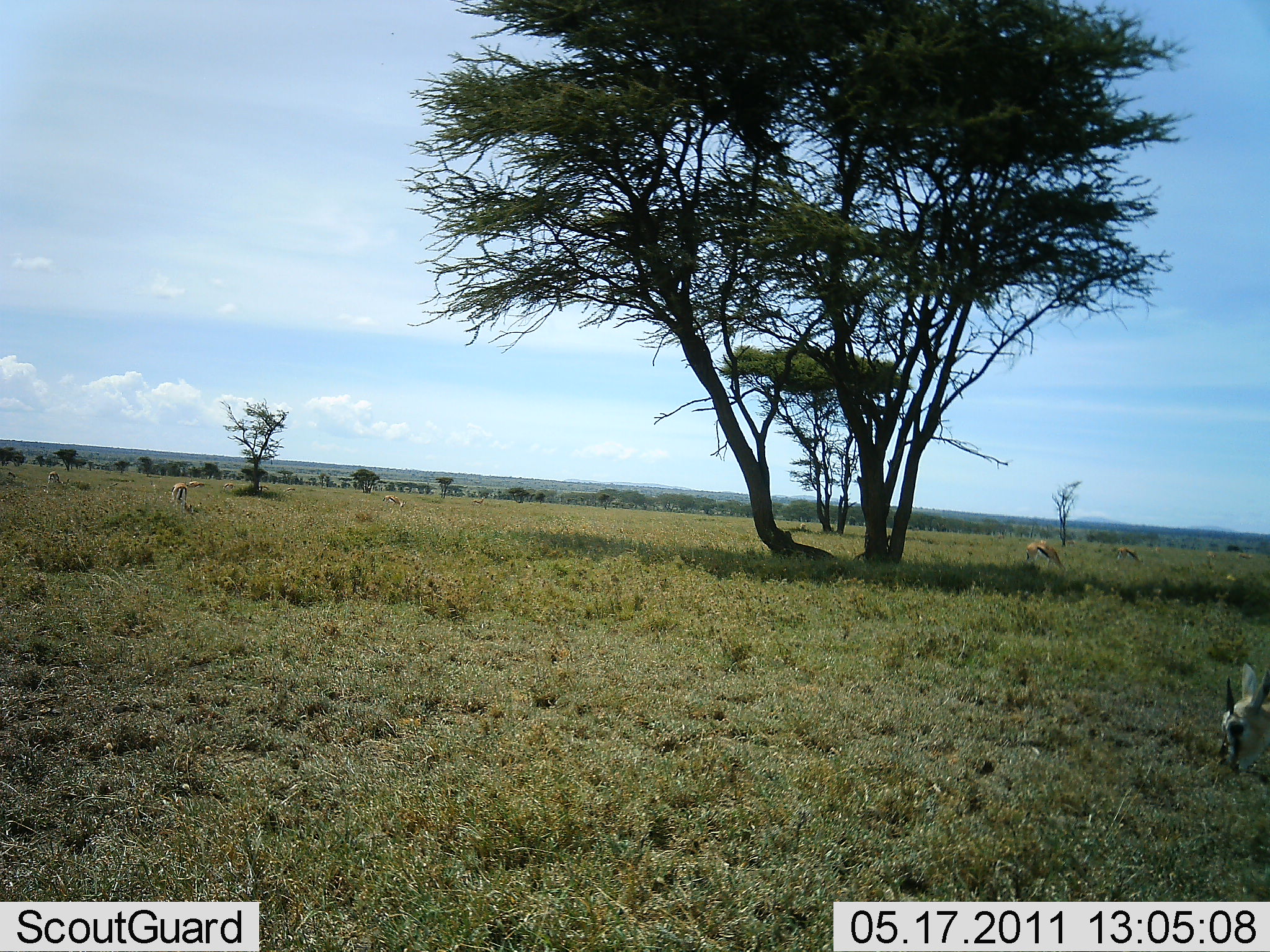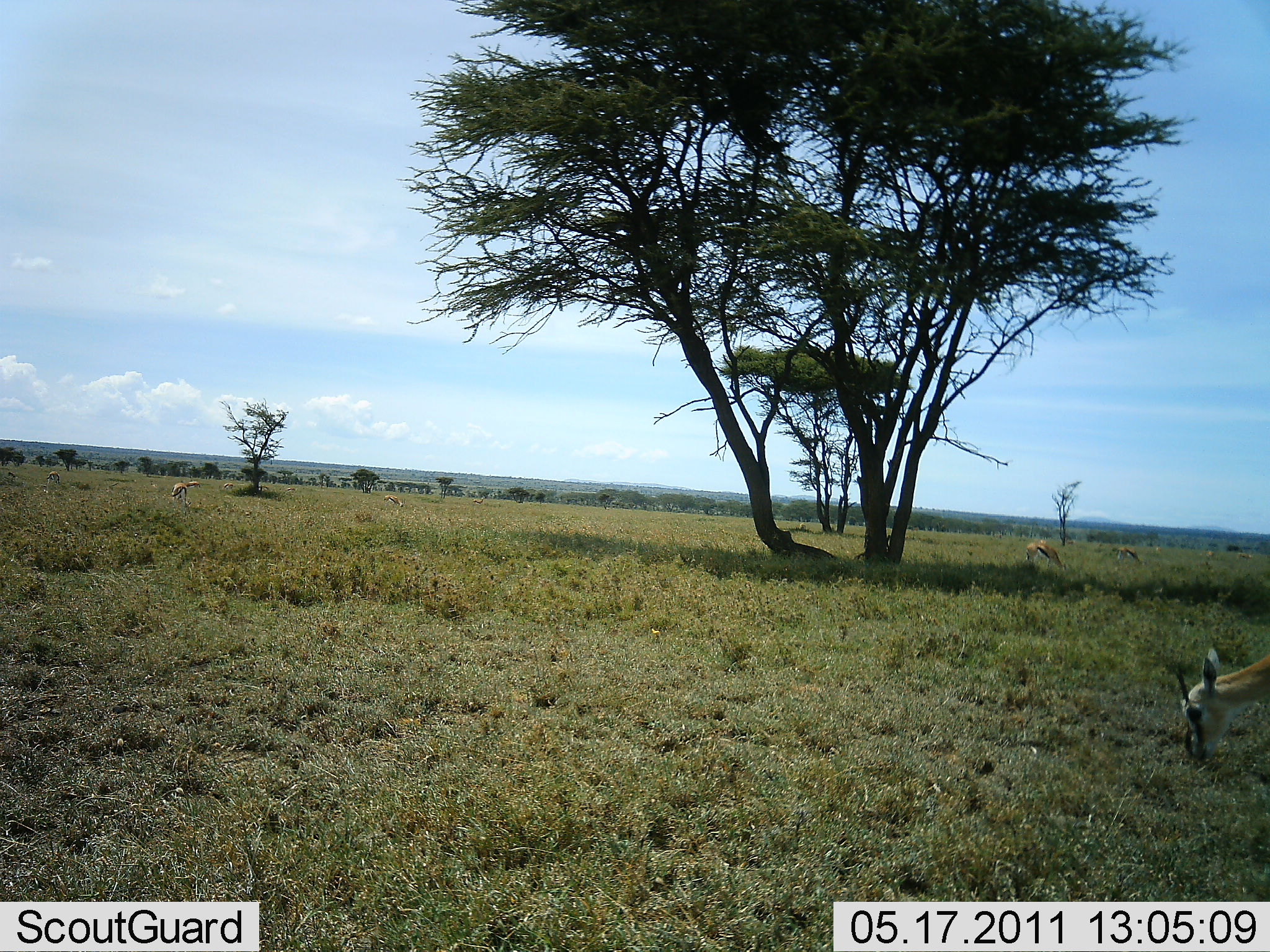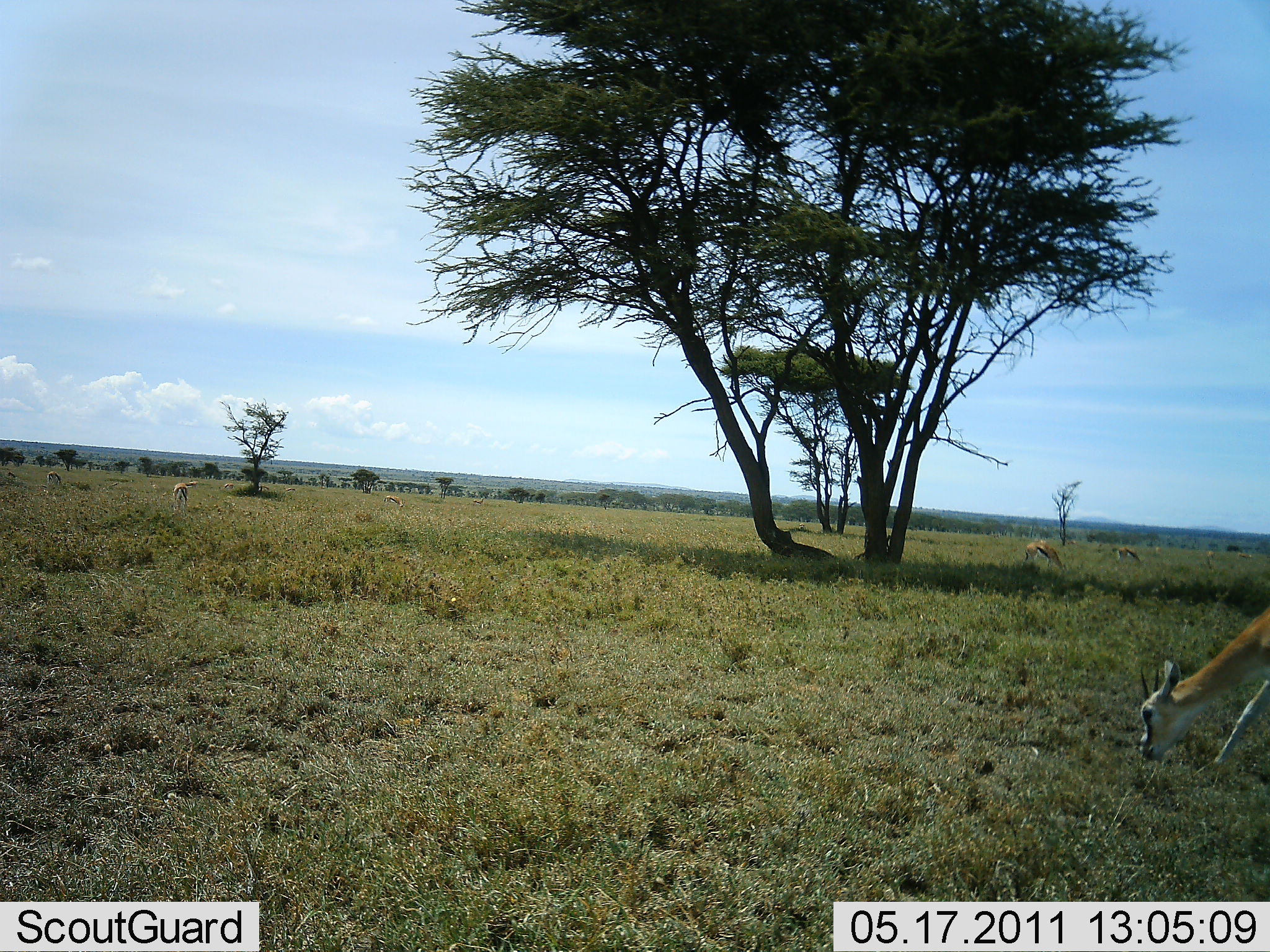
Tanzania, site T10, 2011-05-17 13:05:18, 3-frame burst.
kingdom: Animalia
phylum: Chordata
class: Mammalia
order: Artiodactyla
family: Bovidae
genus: Eudorcas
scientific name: Eudorcas thomsonii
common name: thomson's gazelle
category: gazellethomsons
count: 3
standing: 11%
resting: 0%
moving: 0%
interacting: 0%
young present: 0%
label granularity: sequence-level